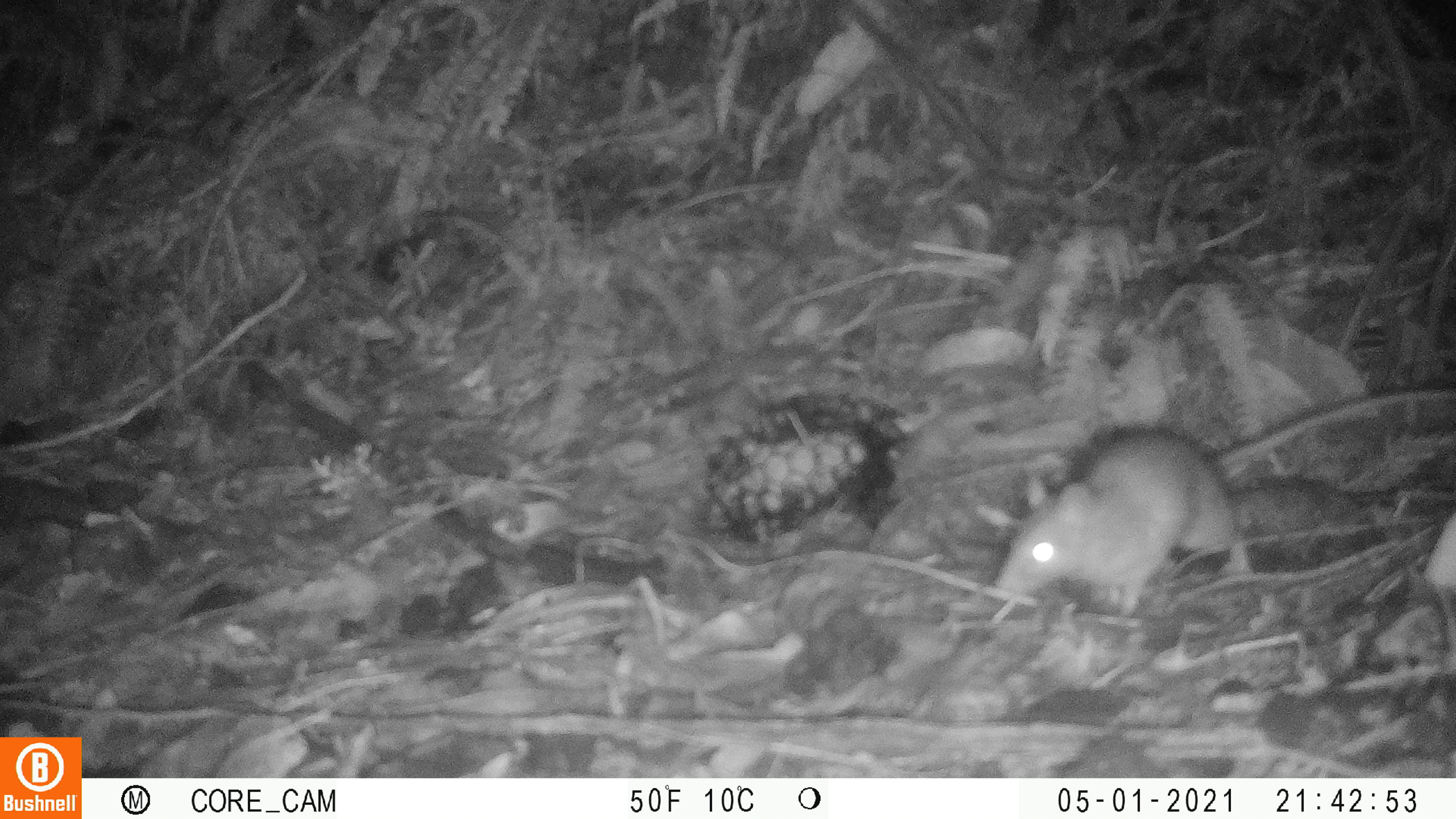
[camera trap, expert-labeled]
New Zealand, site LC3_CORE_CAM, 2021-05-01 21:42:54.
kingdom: Animalia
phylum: Chordata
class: Mammalia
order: Rodentia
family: Muridae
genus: Rattus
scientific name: Rattus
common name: rat